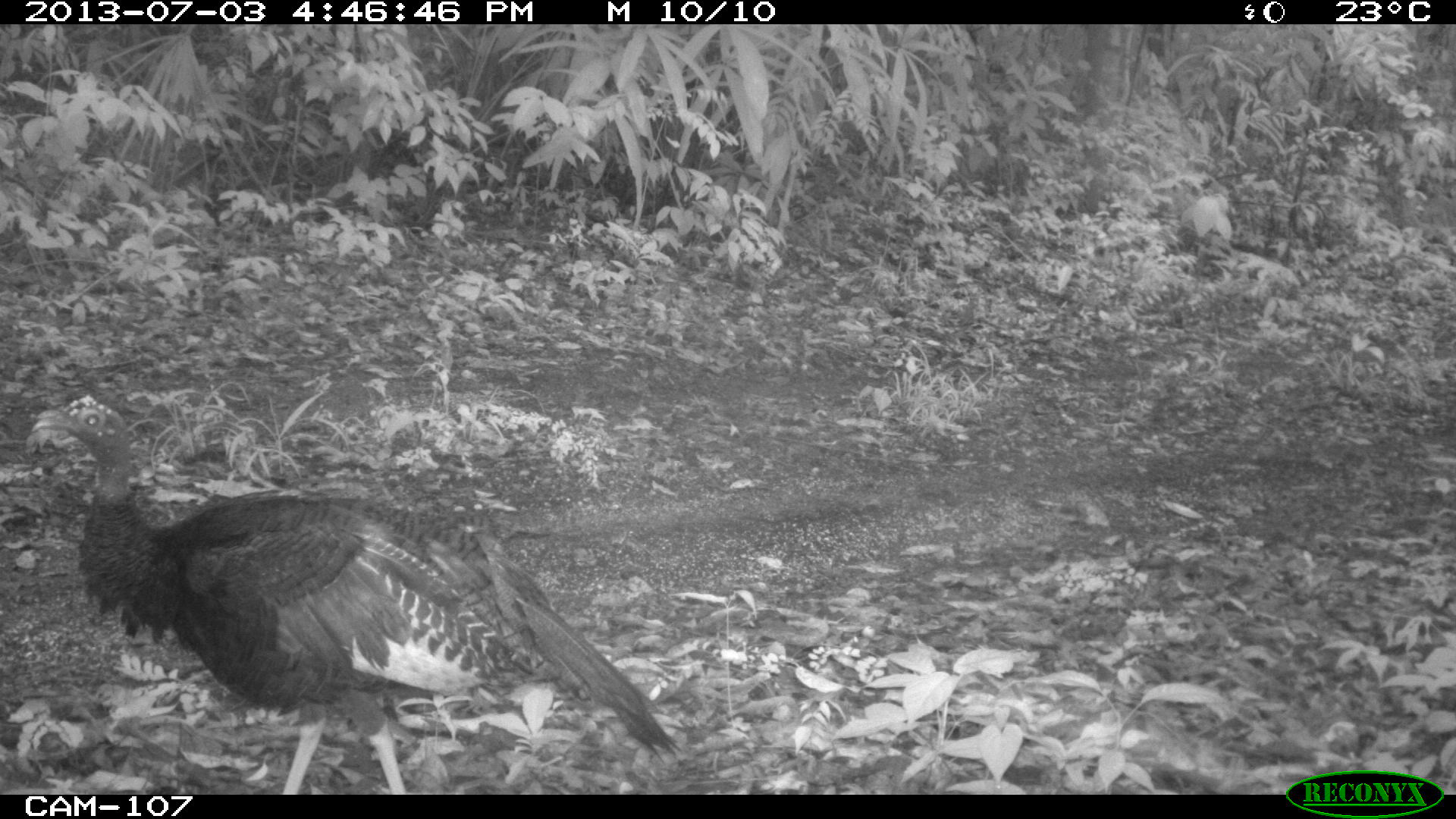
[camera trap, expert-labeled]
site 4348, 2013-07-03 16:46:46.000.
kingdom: Animalia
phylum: Chordata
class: Aves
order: Galliformes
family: Phasianidae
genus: Meleagris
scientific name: Meleagris ocellata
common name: ocellated turkey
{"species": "Meleagris ocellata (ocellated turkey)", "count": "1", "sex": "female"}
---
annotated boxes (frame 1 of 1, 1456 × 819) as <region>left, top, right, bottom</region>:
meleagris ocellata: <region>25, 392, 683, 794</region>